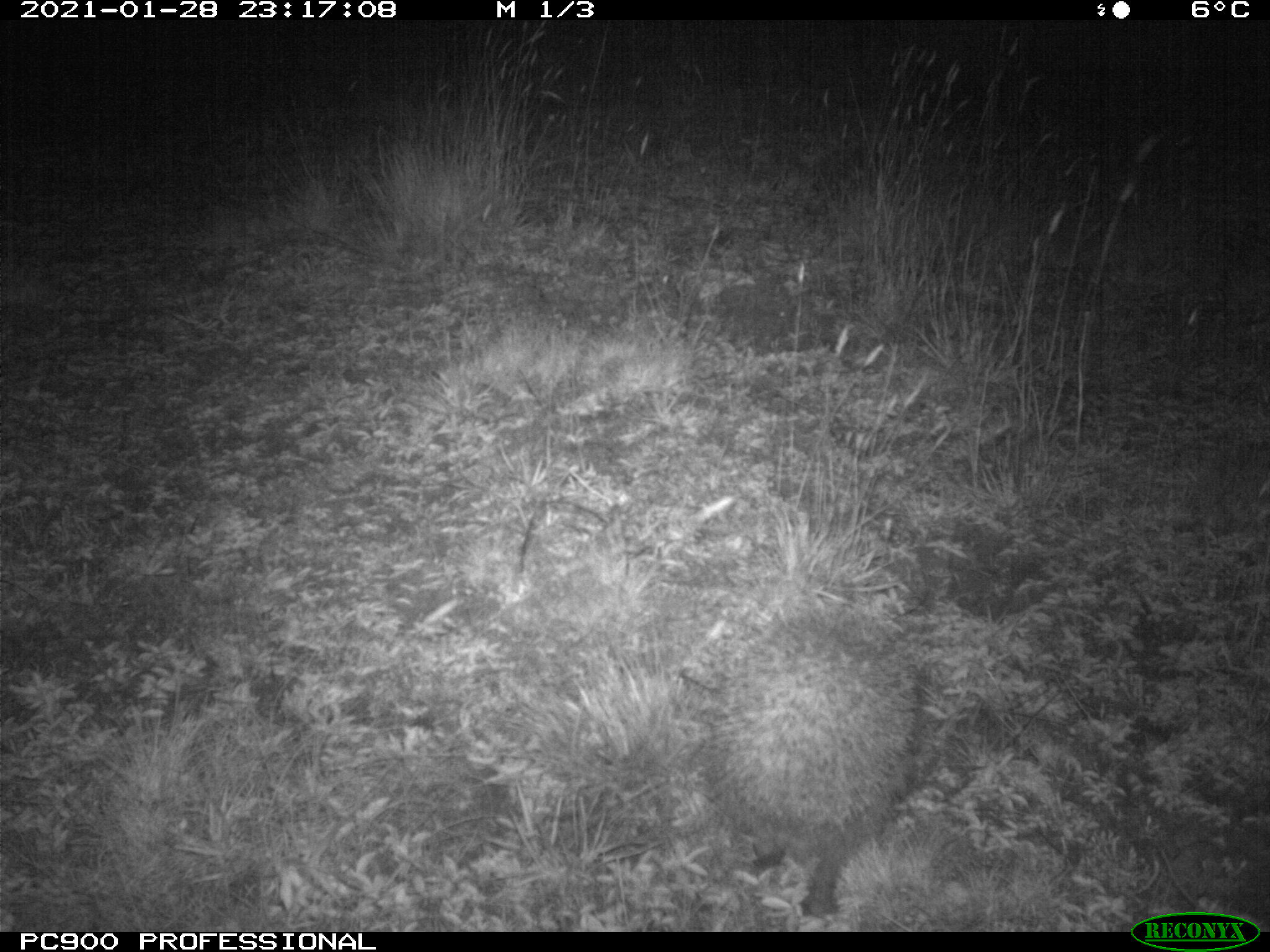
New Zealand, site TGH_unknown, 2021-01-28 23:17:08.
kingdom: Animalia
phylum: Chordata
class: Mammalia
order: Eulipotyphla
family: Erinaceidae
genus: Erinaceus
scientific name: Erinaceus europaeus europaeus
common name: european hedgehog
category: hedgehog